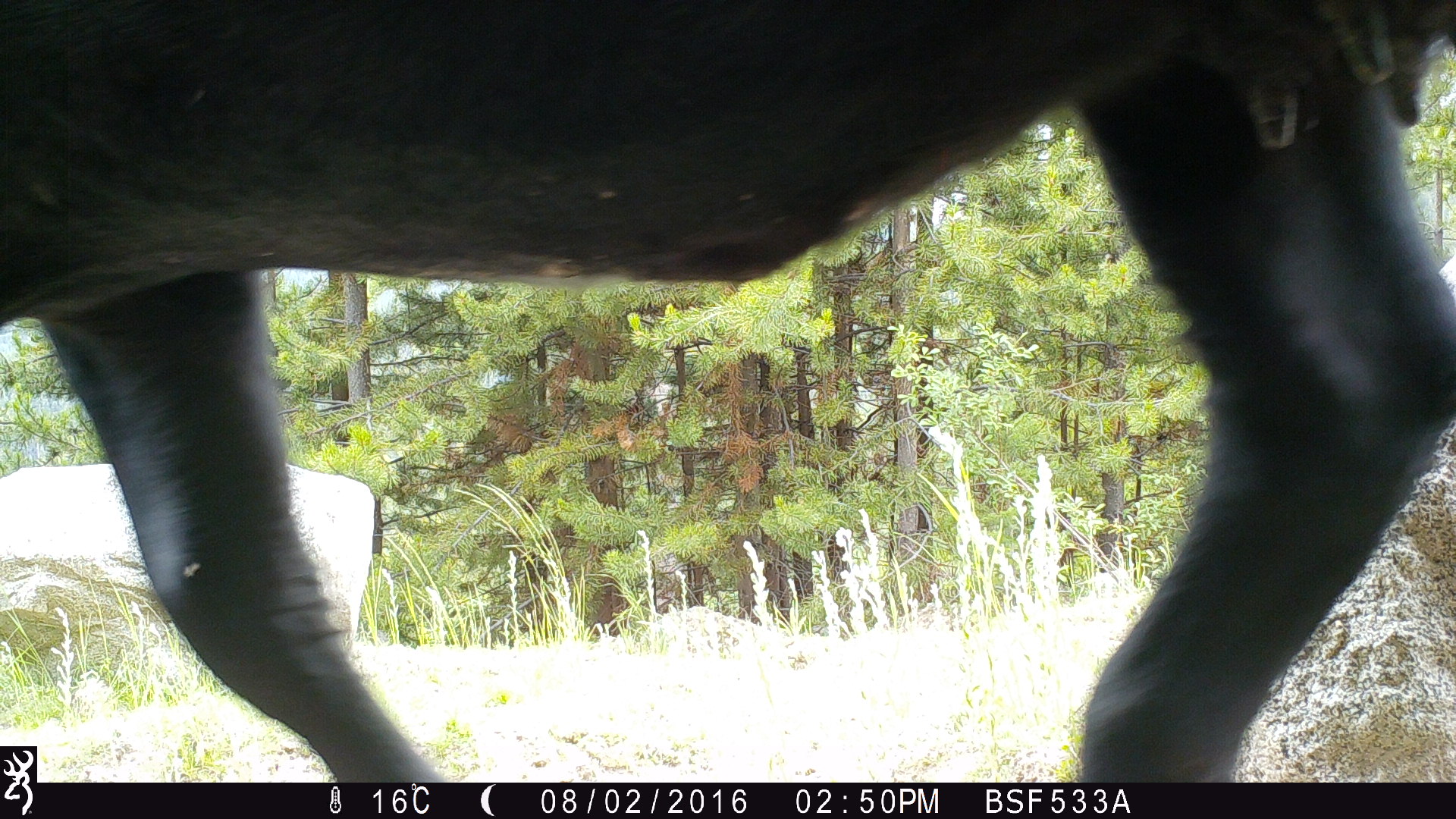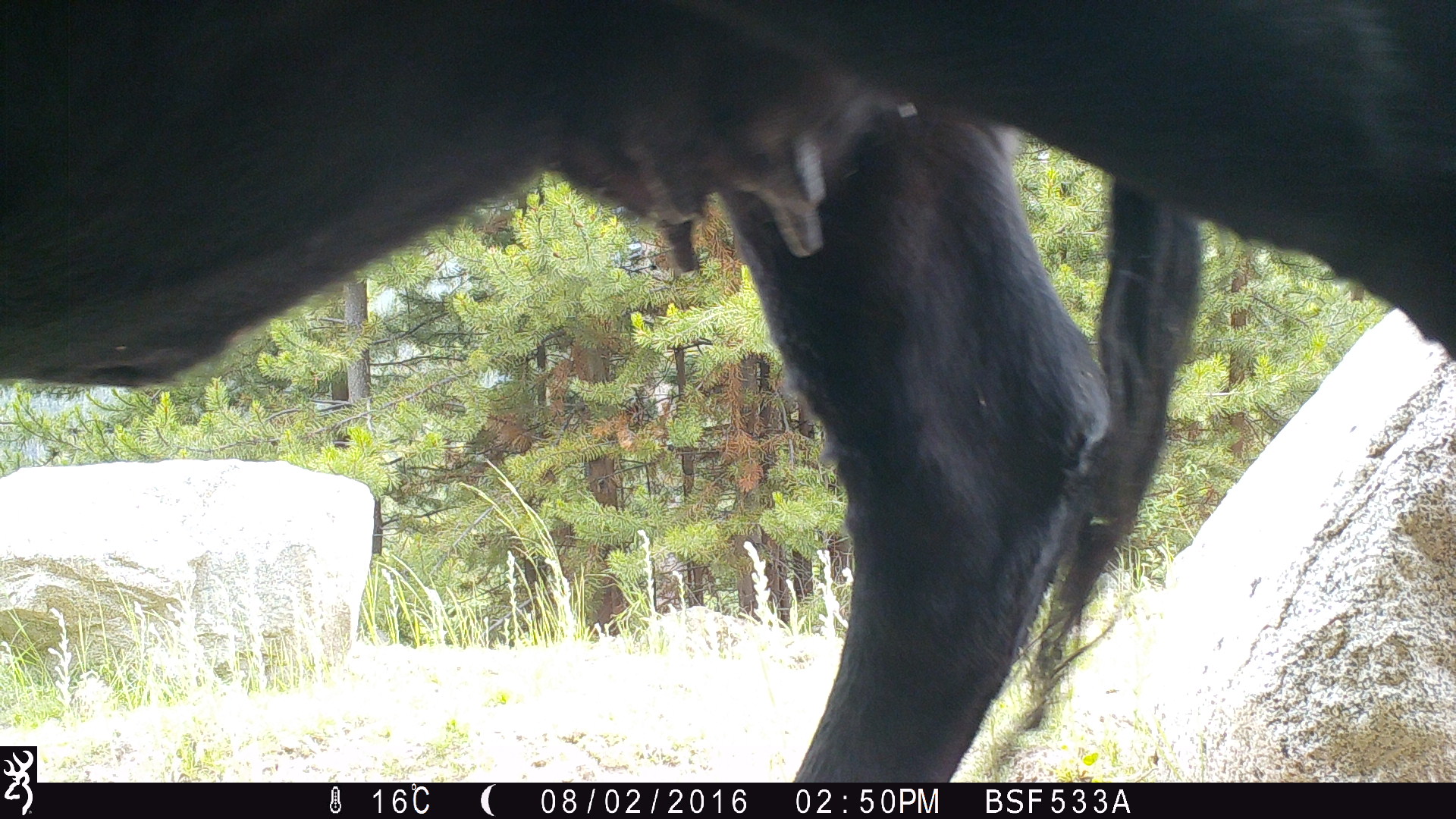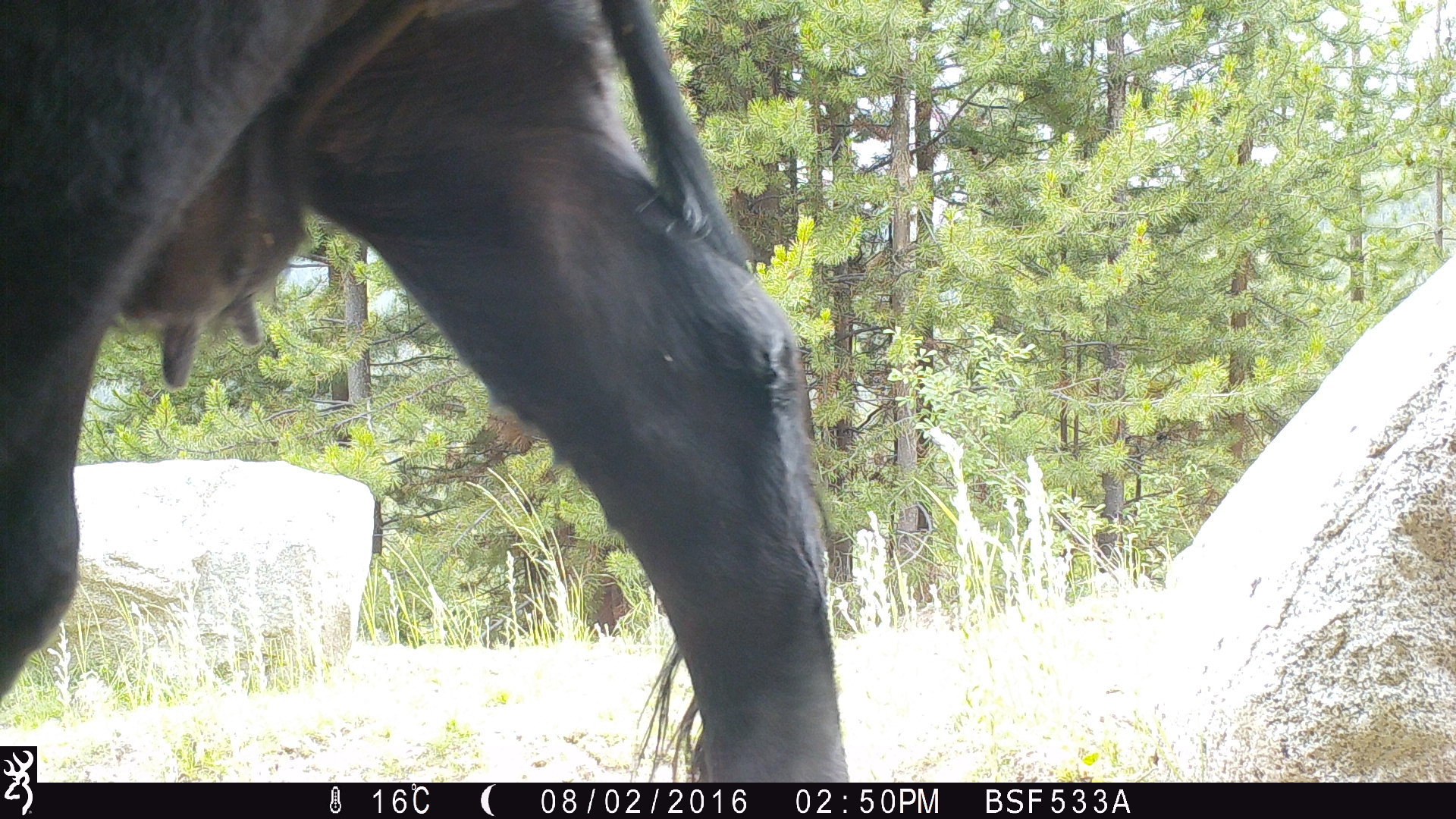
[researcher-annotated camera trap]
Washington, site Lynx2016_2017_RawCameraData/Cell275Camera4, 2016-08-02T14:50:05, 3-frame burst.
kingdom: Animalia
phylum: Chordata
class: Mammalia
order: Artiodactyla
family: Bovidae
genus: Bos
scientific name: Bos taurus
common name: domestic cattle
Domestic cattle (Bos taurus). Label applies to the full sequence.